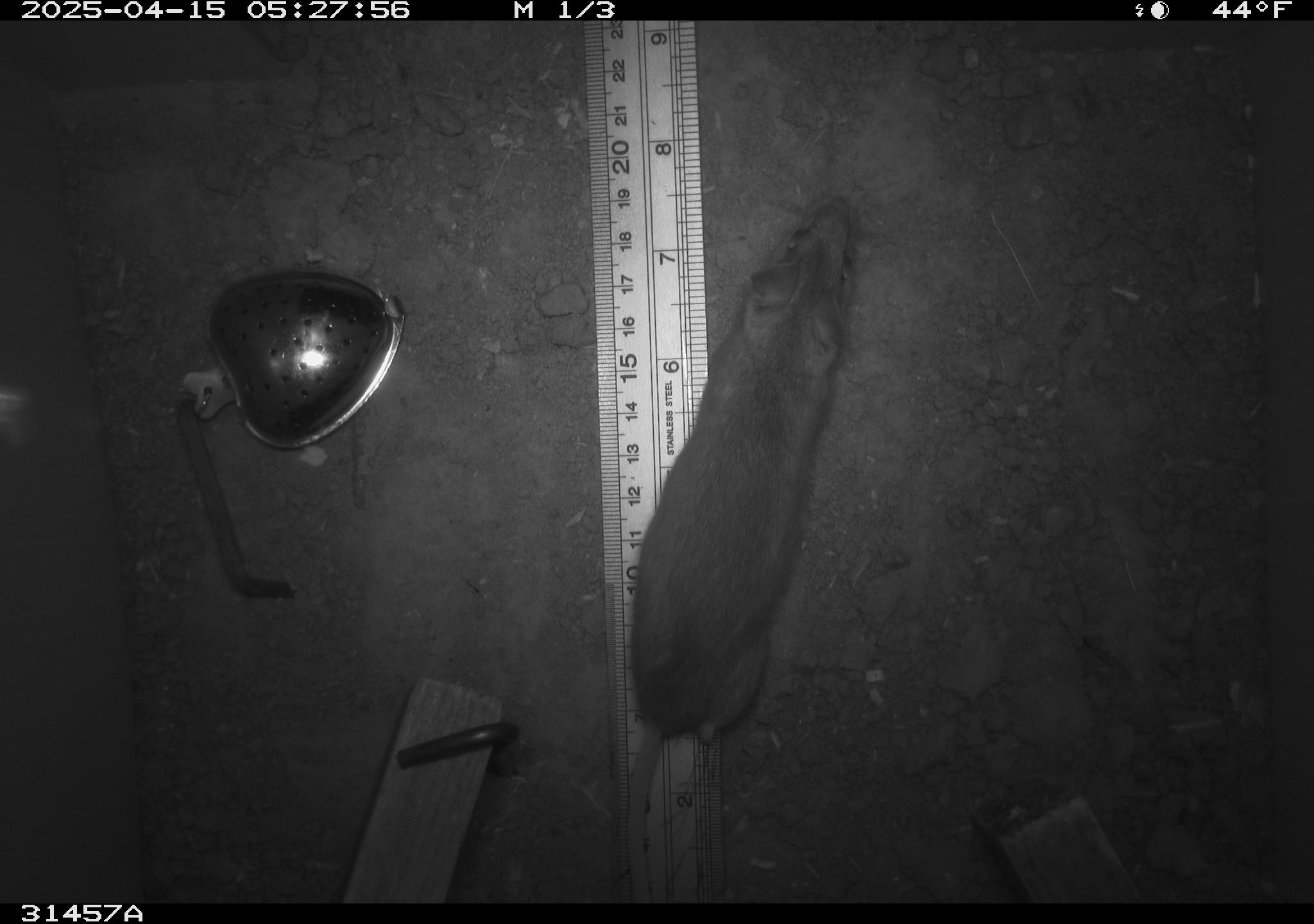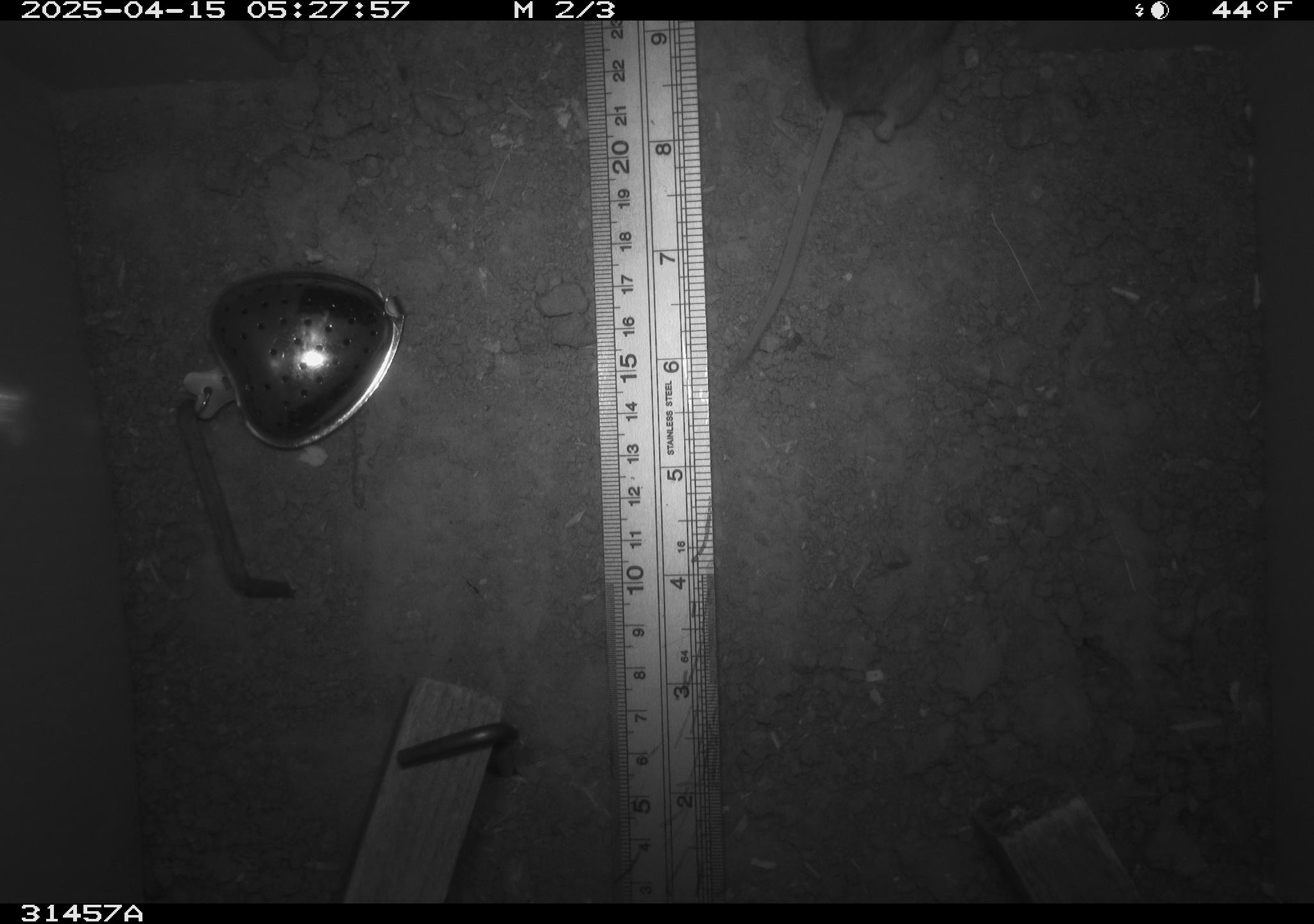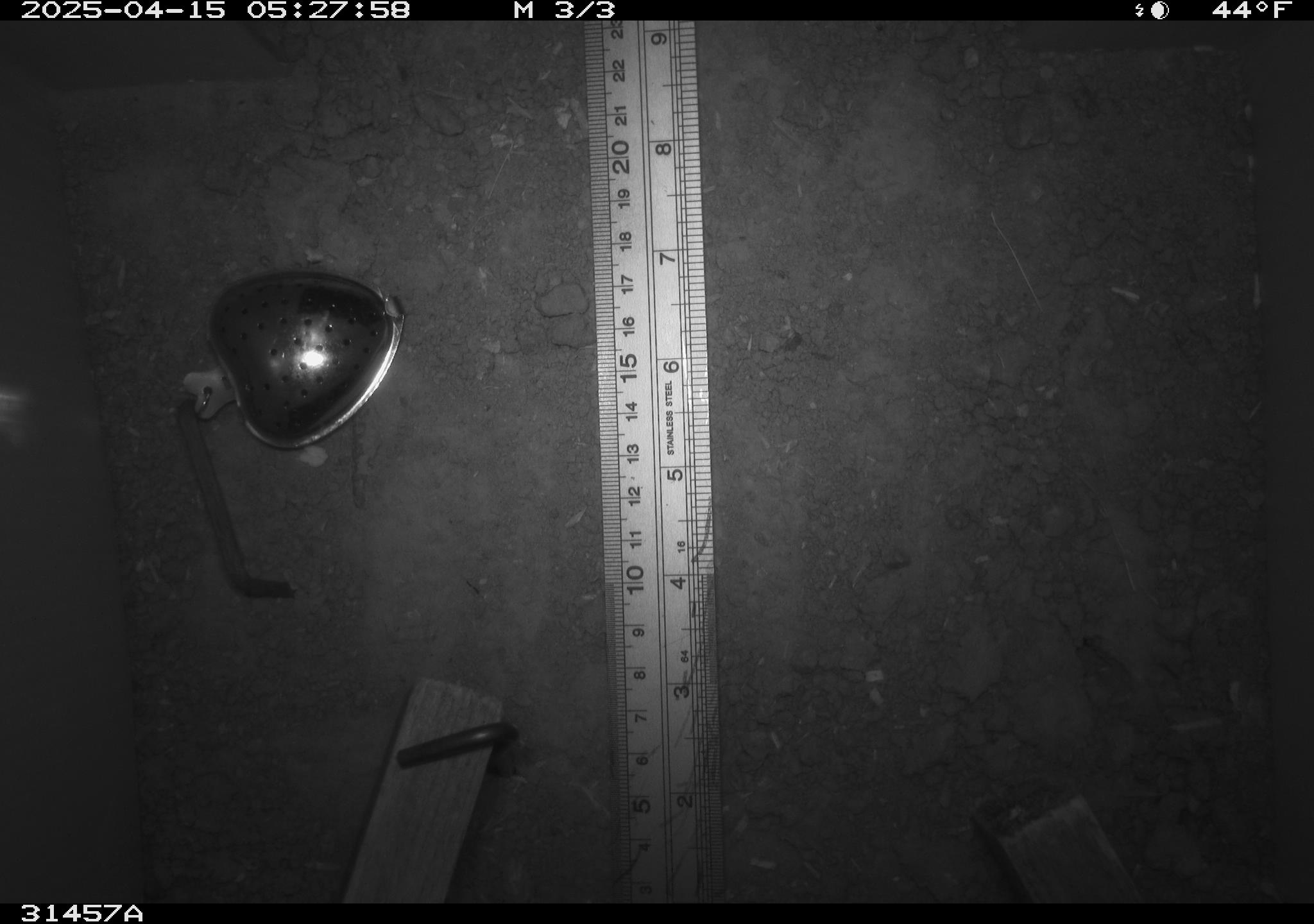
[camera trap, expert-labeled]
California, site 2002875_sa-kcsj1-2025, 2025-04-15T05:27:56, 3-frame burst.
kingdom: Animalia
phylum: Chordata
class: Mammalia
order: Rodentia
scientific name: Rodentia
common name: rodent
Rodent (Rodentia).